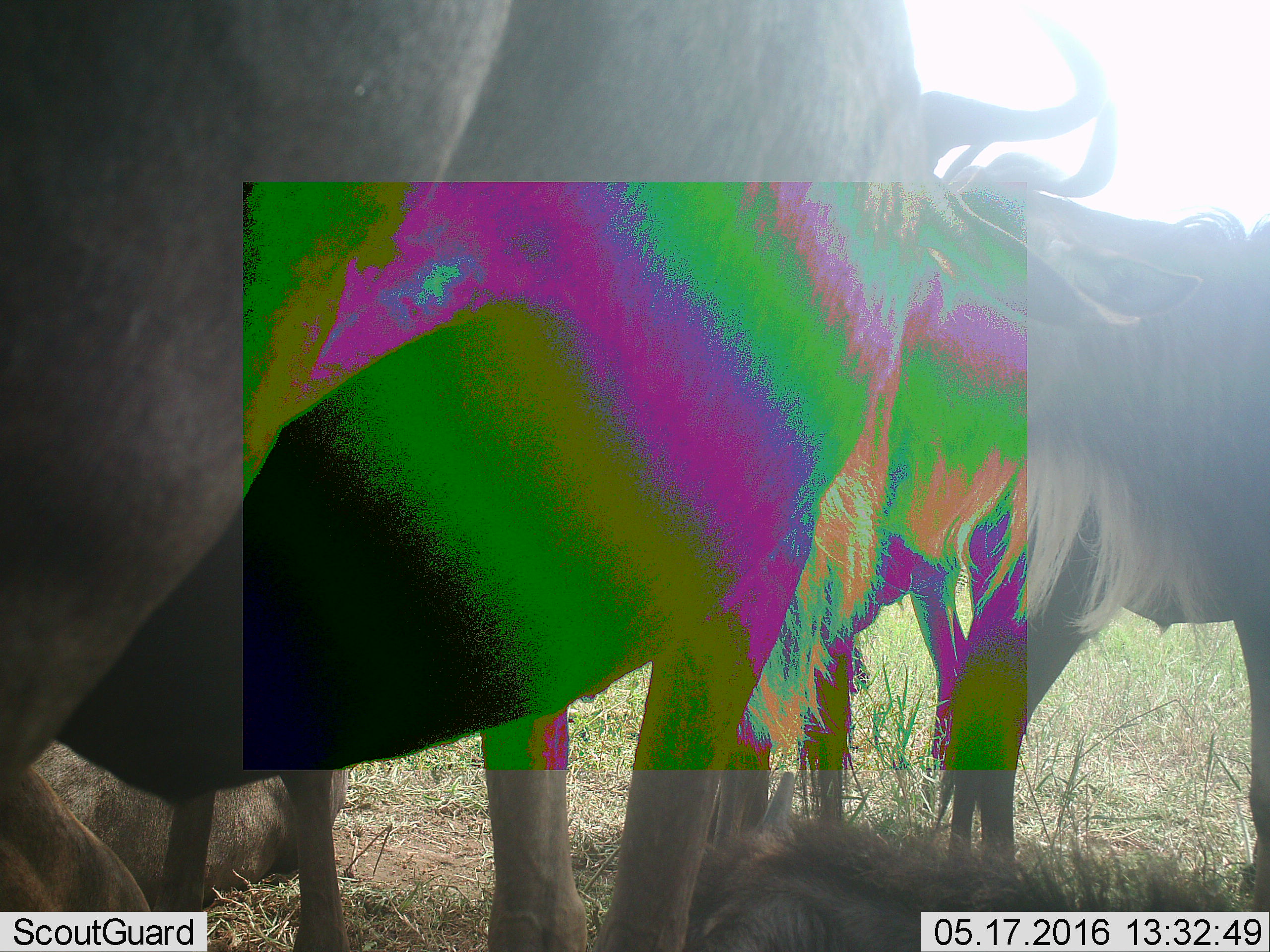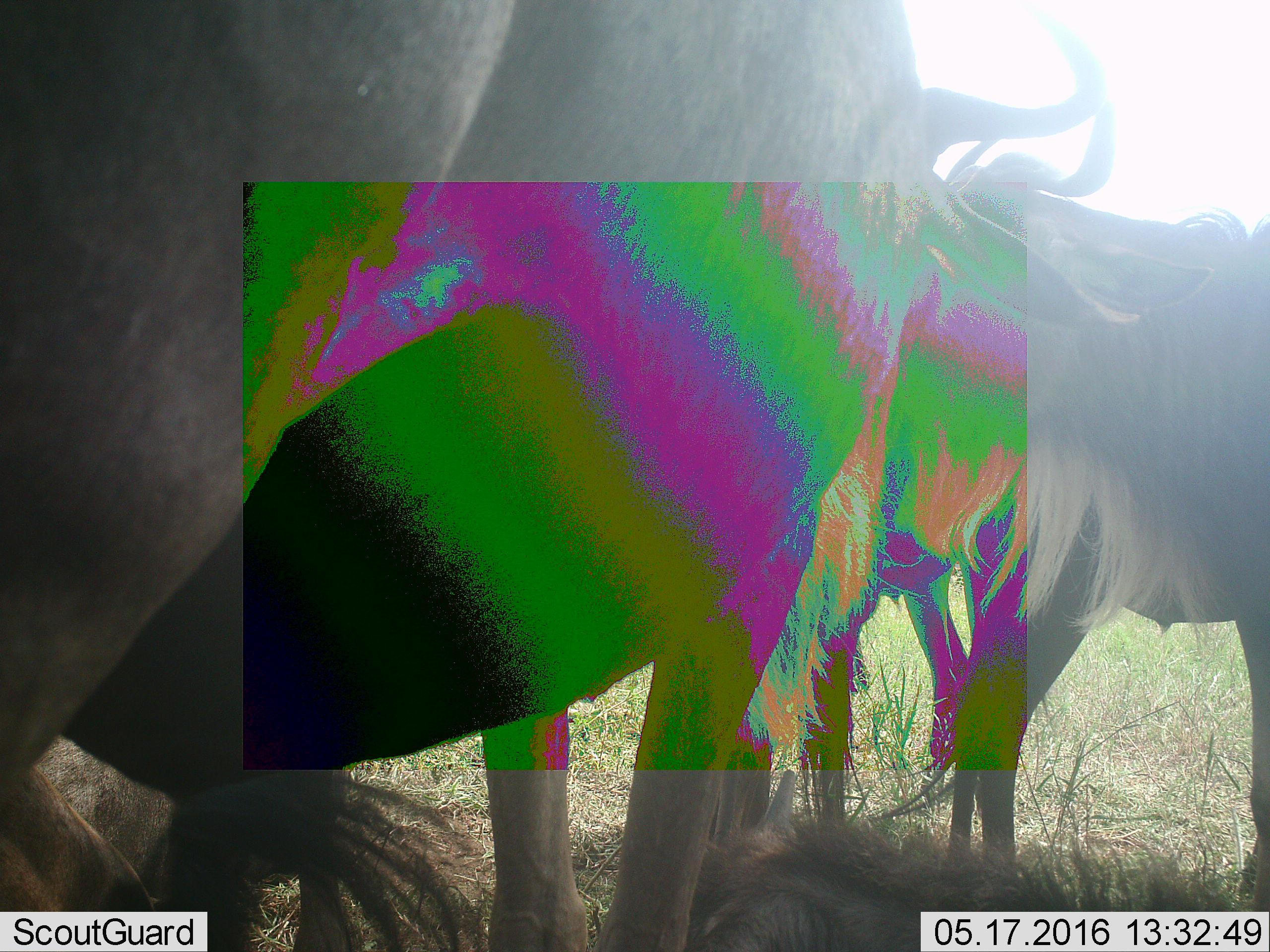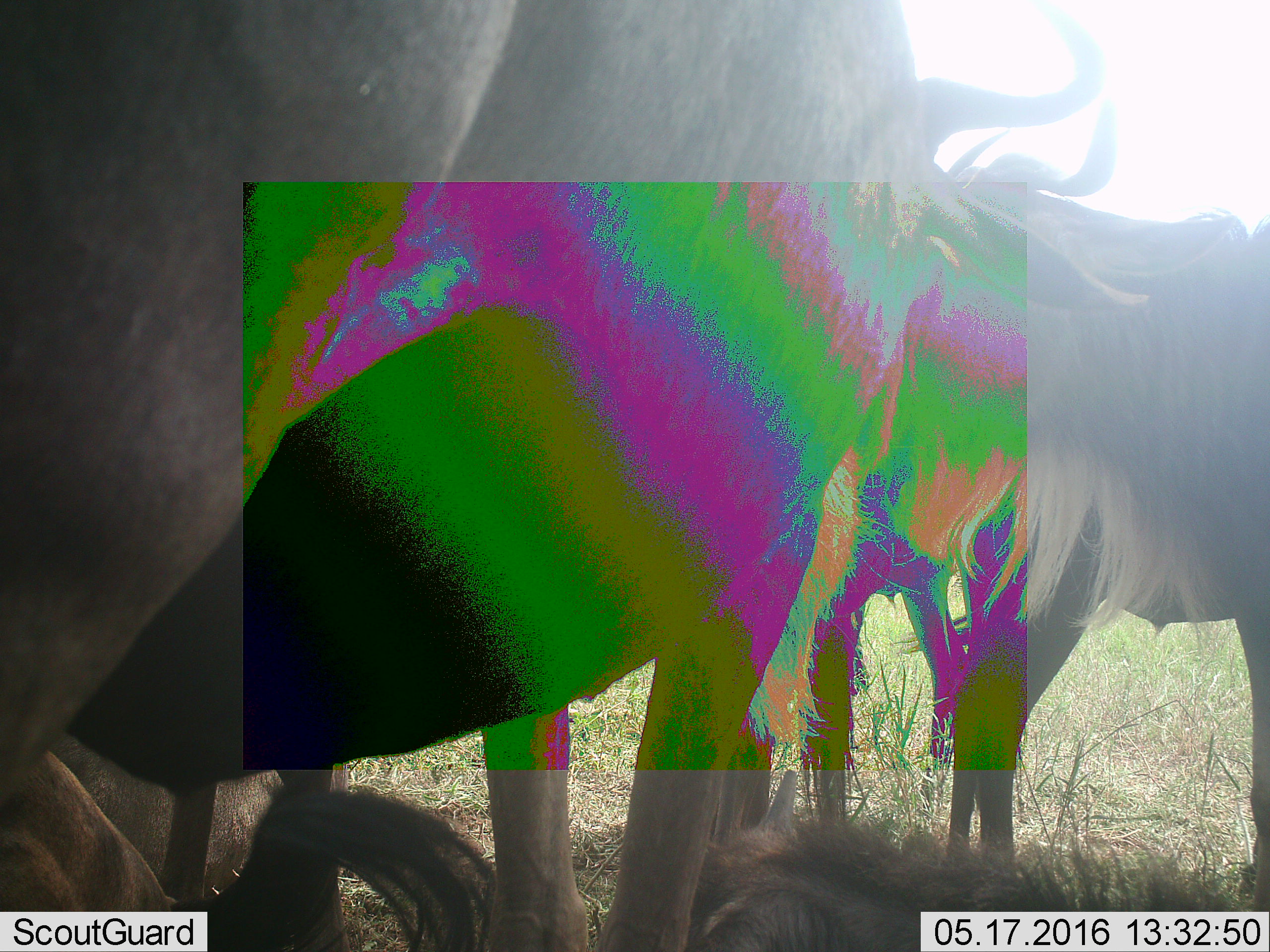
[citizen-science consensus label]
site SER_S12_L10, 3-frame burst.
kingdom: Animalia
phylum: Chordata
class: Mammalia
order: Artiodactyla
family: Bovidae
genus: Connochaetes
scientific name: Connochaetes taurinus taurinus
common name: blue wildebeest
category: wildebeestblue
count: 5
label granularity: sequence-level